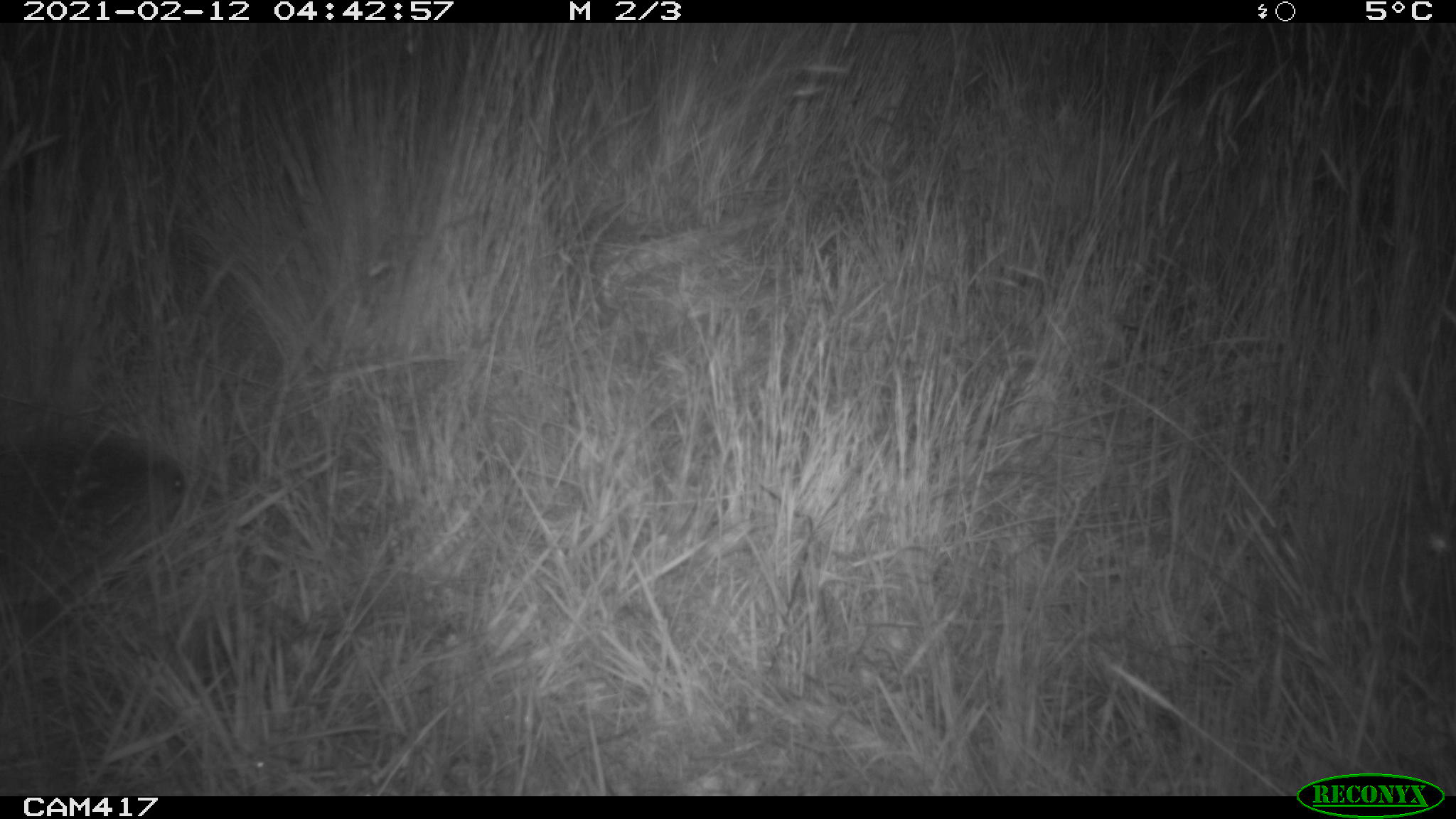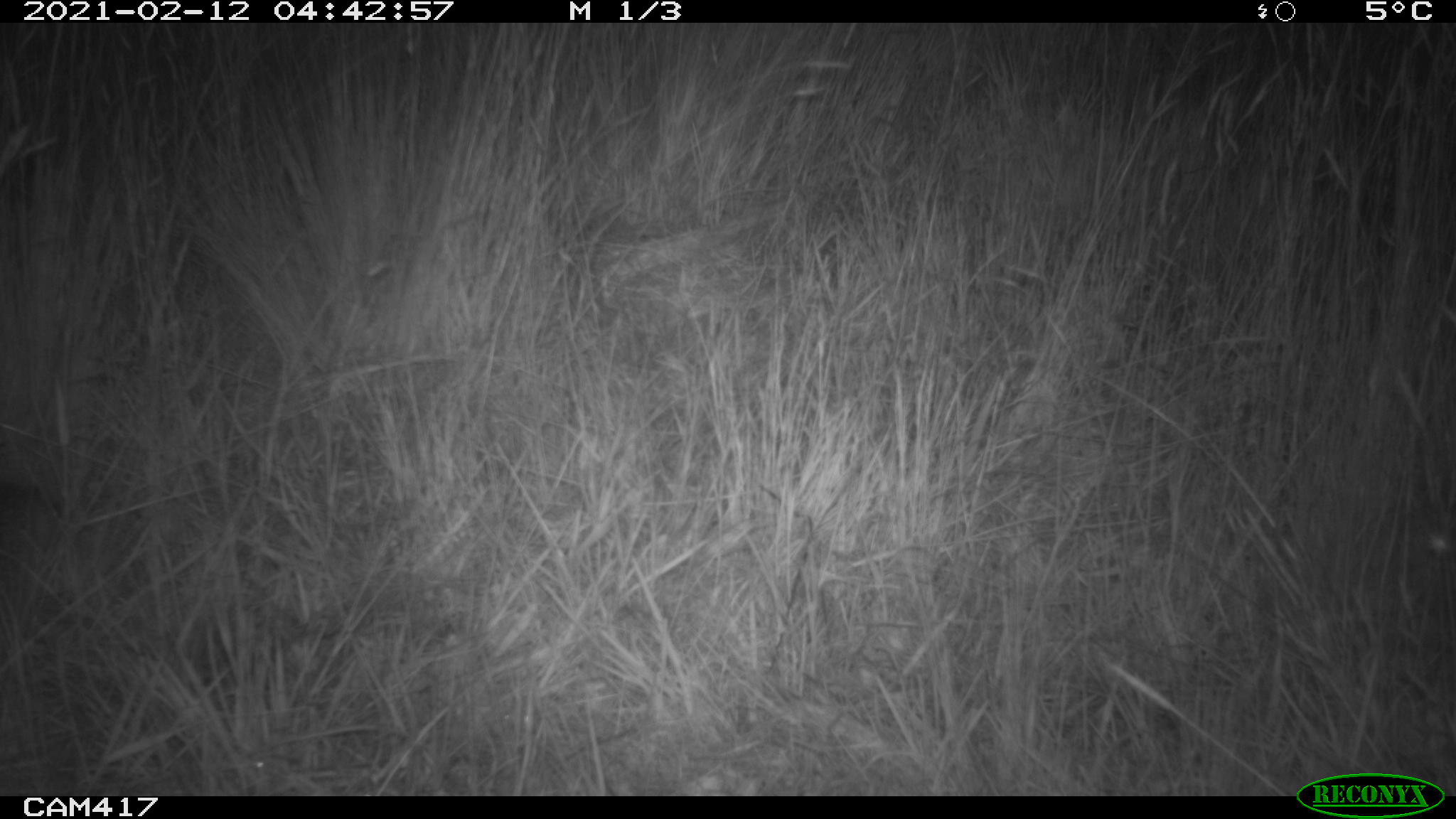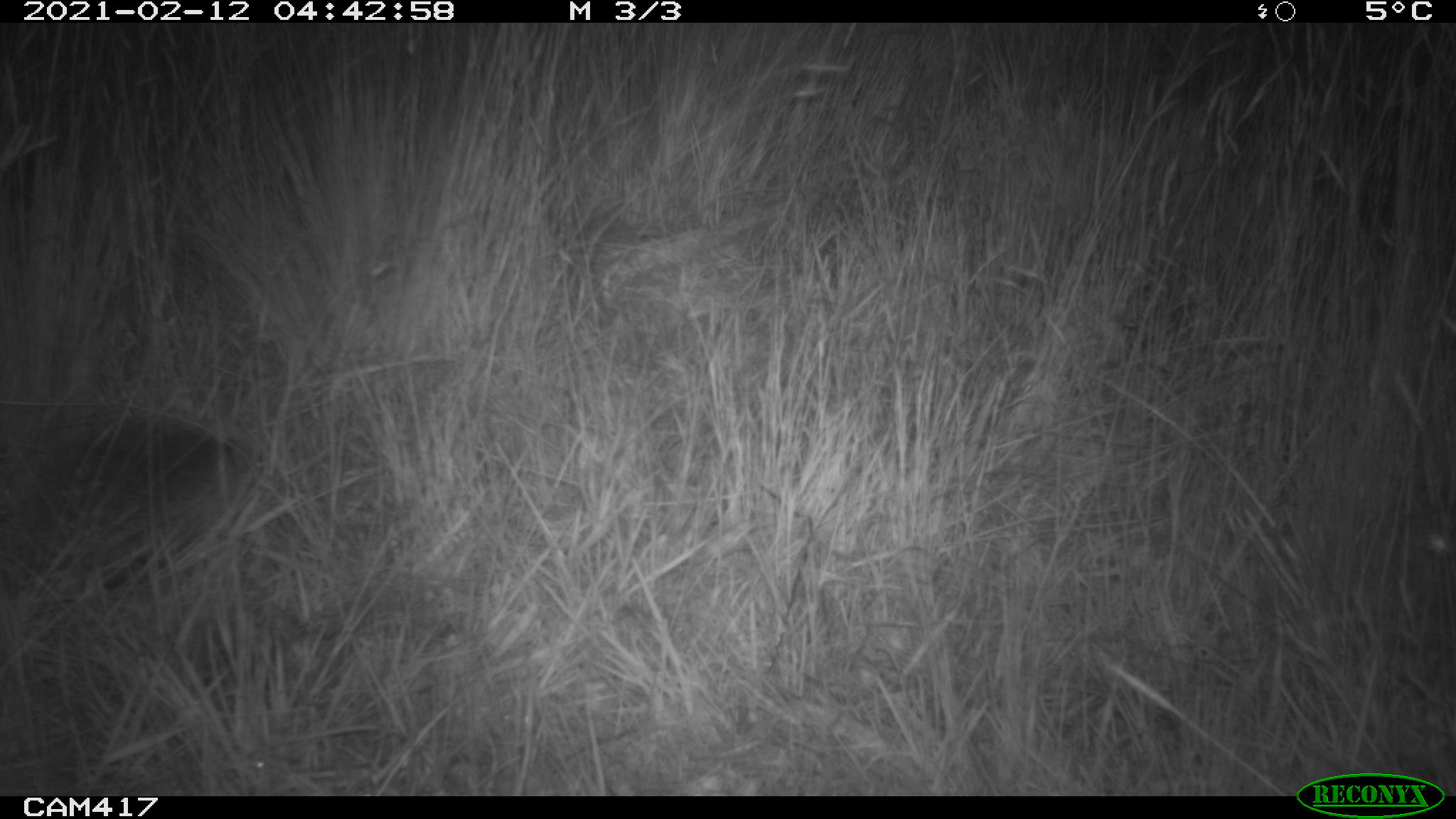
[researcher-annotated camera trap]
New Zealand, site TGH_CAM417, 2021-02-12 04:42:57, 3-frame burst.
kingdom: Animalia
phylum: Chordata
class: Mammalia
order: Eulipotyphla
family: Erinaceidae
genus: Erinaceus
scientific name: Erinaceus europaeus europaeus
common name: european hedgehog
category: hedgehog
Hedgehog (european hedgehog) (Erinaceus europaeus europaeus).